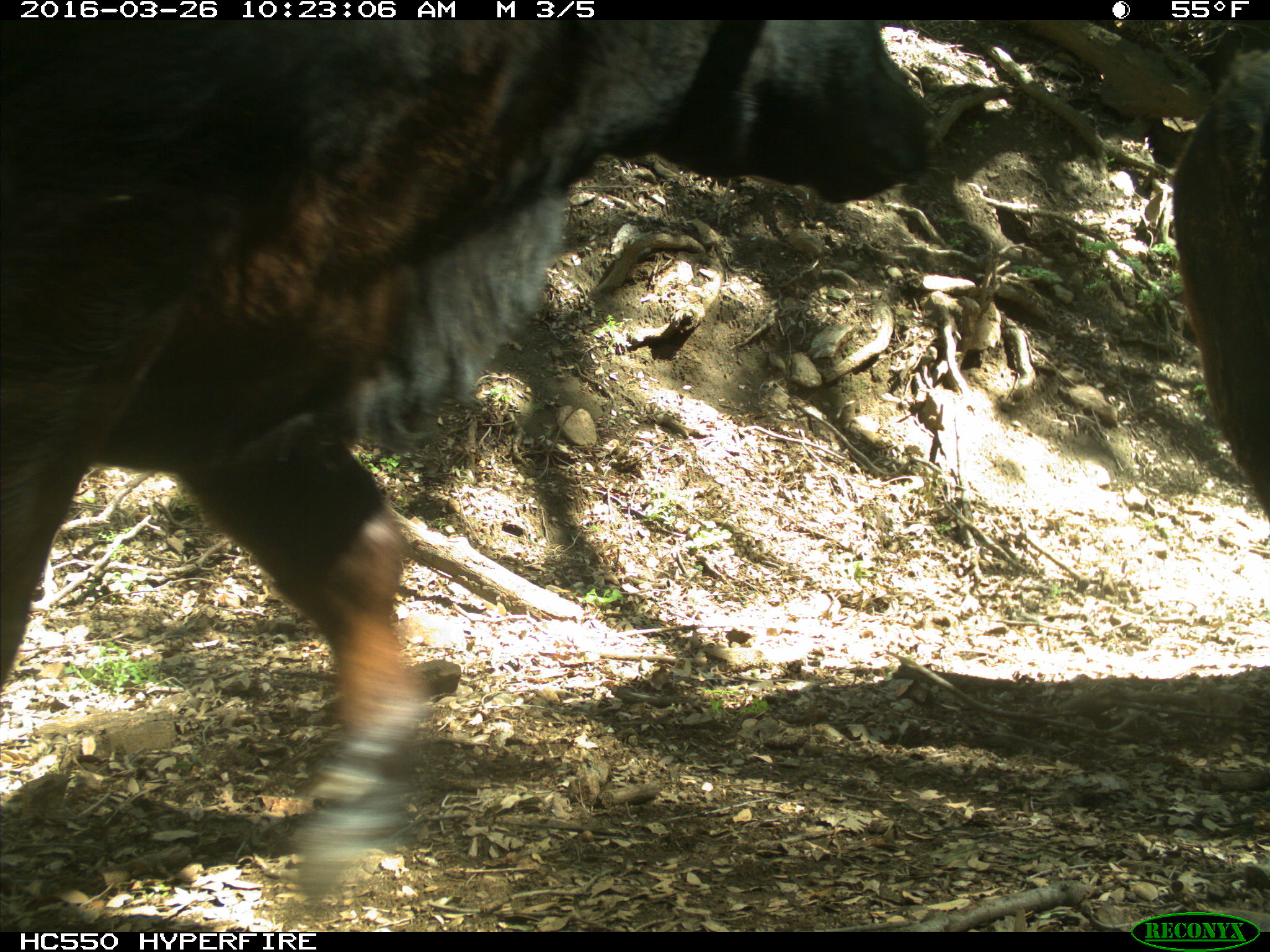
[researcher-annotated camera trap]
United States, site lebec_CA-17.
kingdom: Animalia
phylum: Chordata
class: Mammalia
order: Artiodactyla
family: Bovidae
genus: Bos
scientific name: Bos taurus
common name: domestic cow